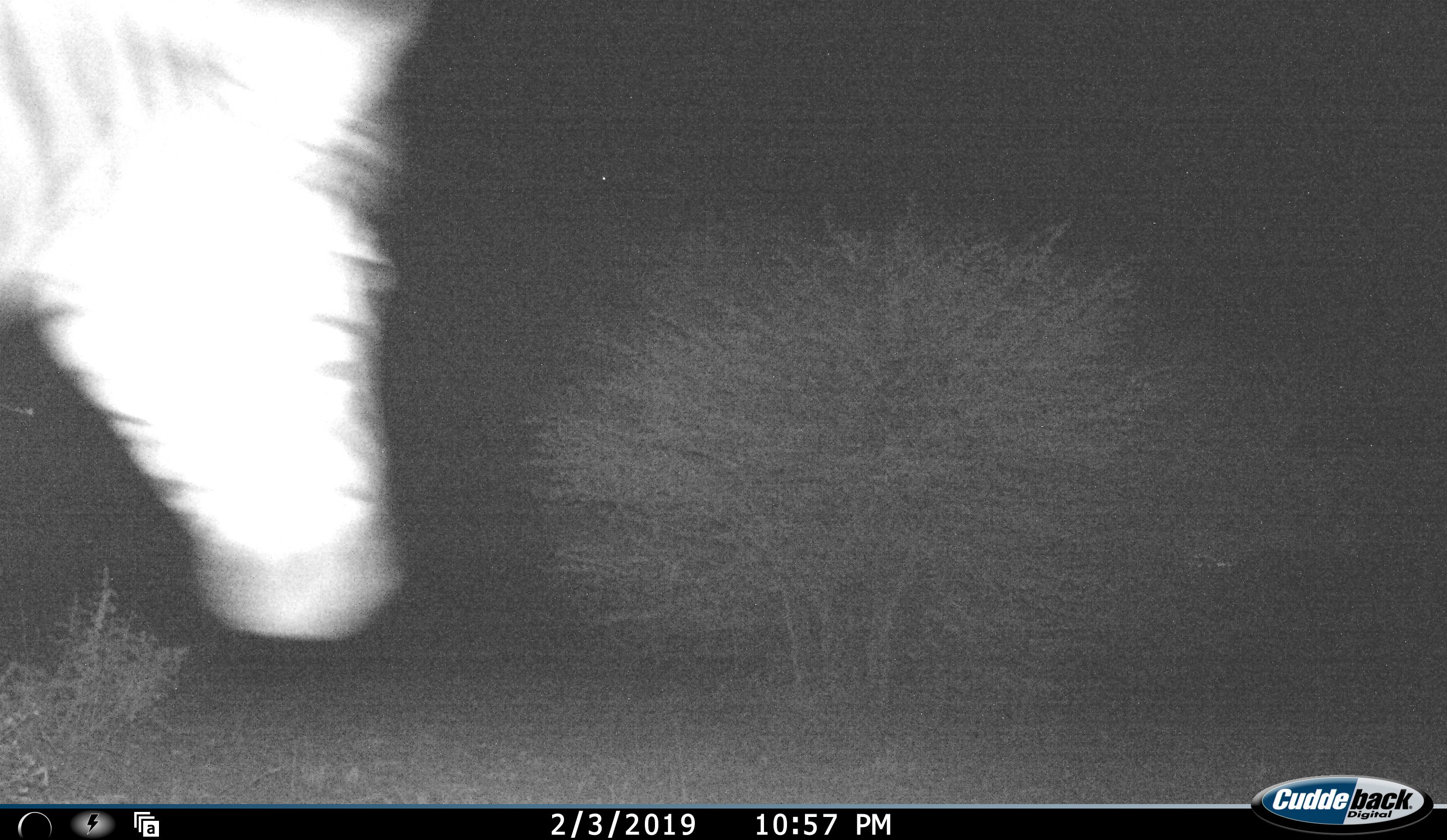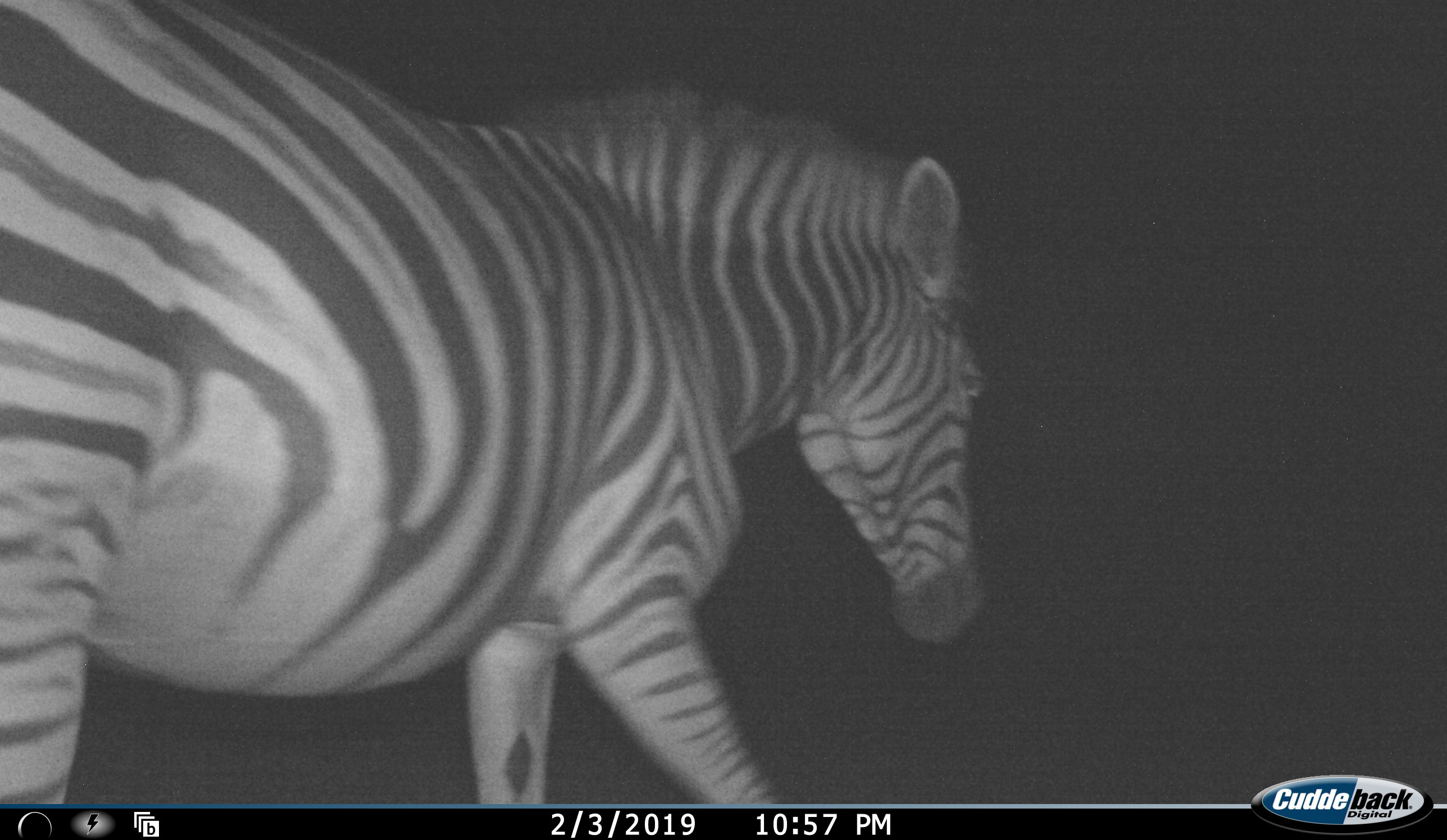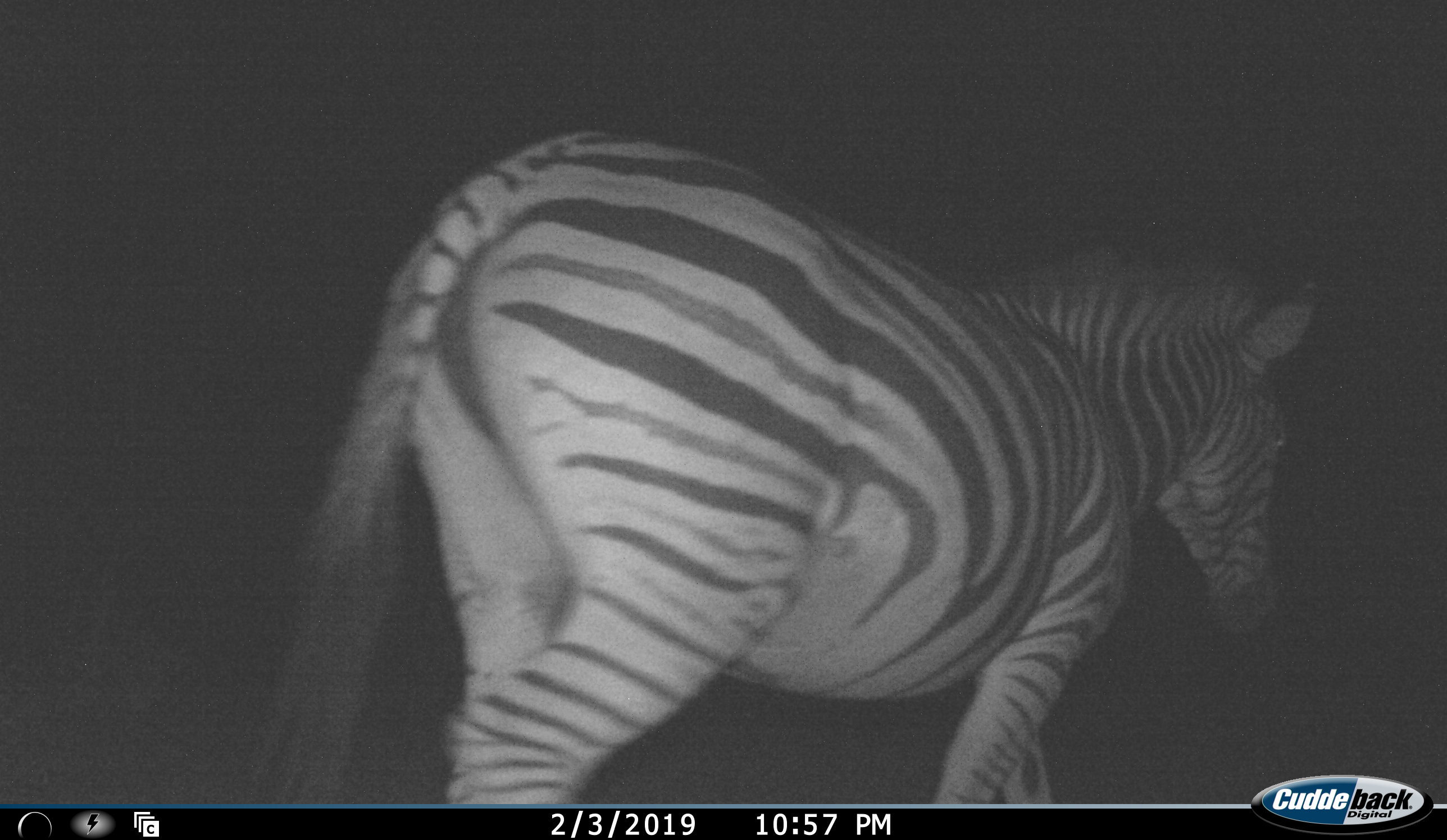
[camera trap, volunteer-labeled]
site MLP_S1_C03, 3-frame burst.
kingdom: Animalia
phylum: Chordata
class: Mammalia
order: Perissodactyla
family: Equidae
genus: Equus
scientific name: Equus quagga burchellii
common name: burchell's zebra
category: zebraburchells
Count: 1.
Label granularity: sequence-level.